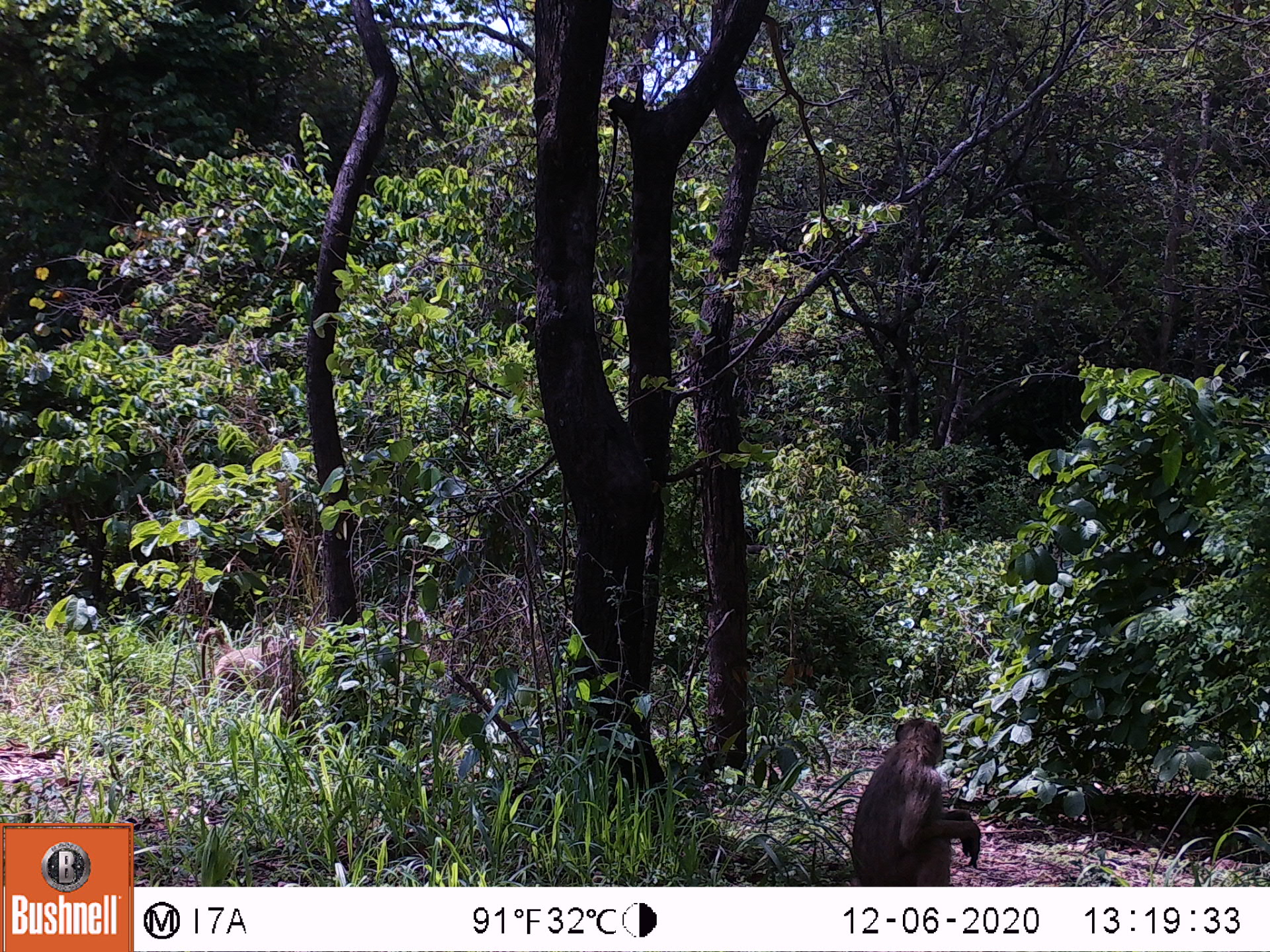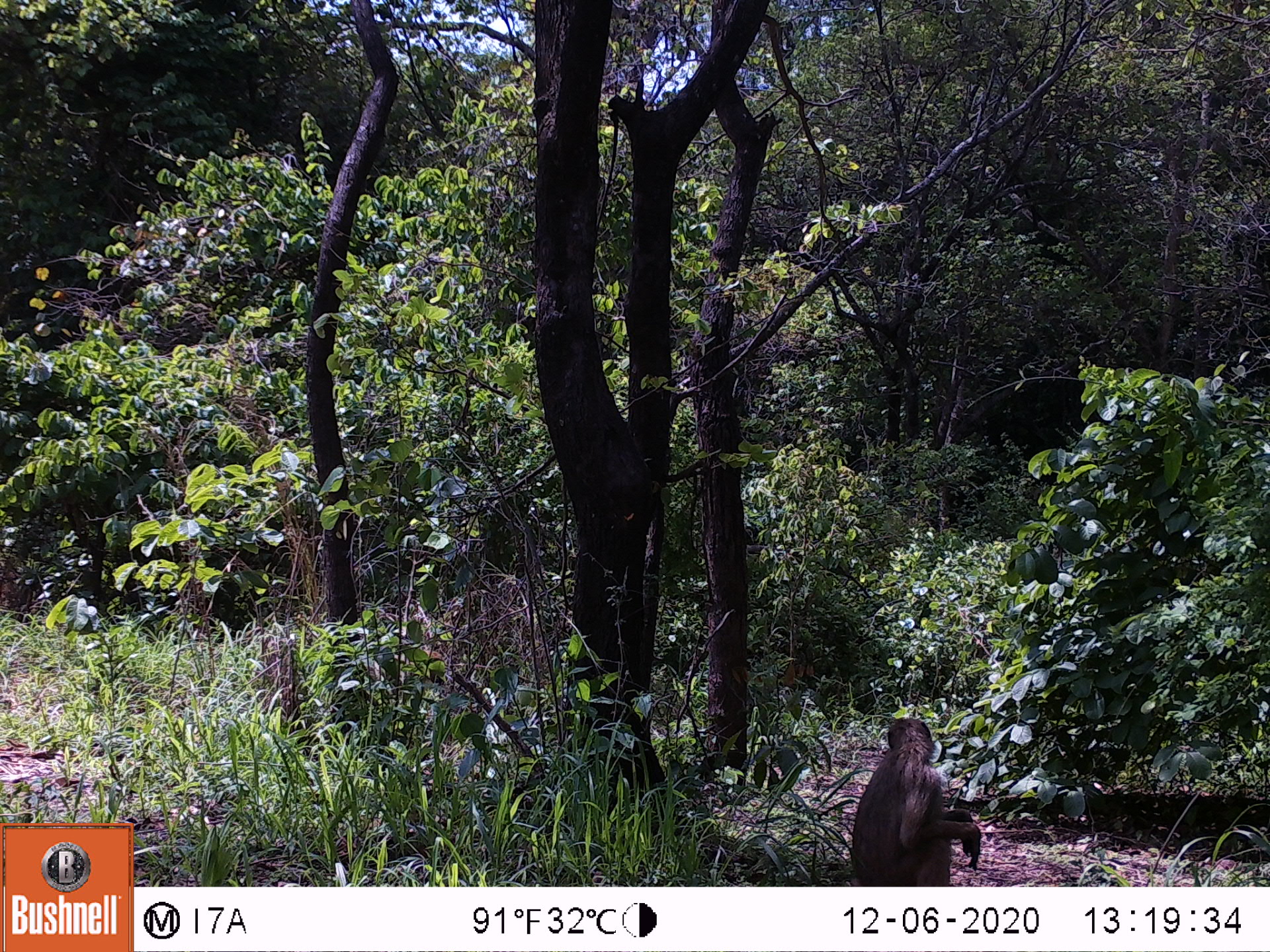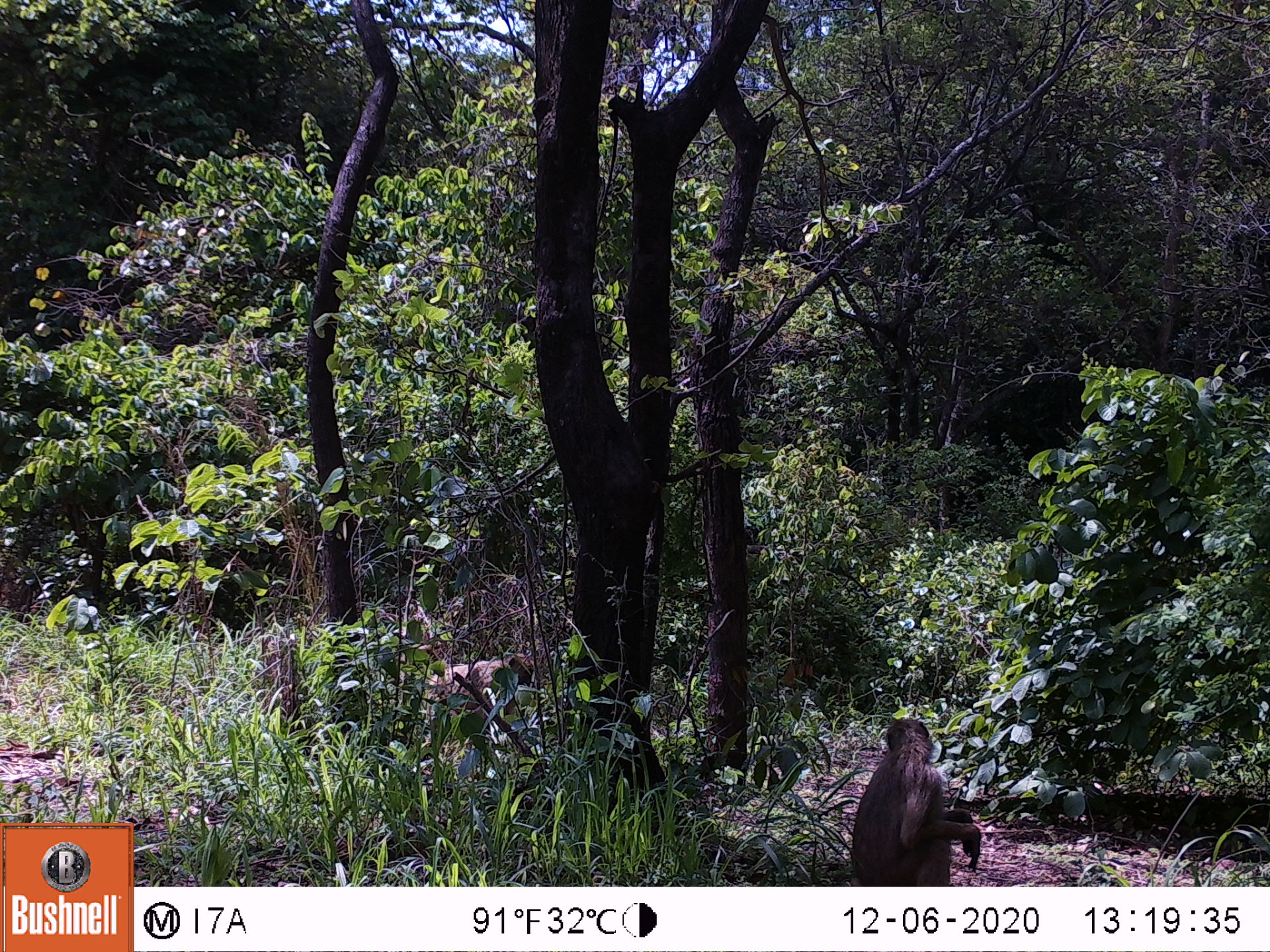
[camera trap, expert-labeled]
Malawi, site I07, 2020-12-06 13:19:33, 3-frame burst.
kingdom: Animalia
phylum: Chordata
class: Mammalia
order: Primates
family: Cercopithecidae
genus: Papio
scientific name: Papio cynocephalus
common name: yellow baboon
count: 2